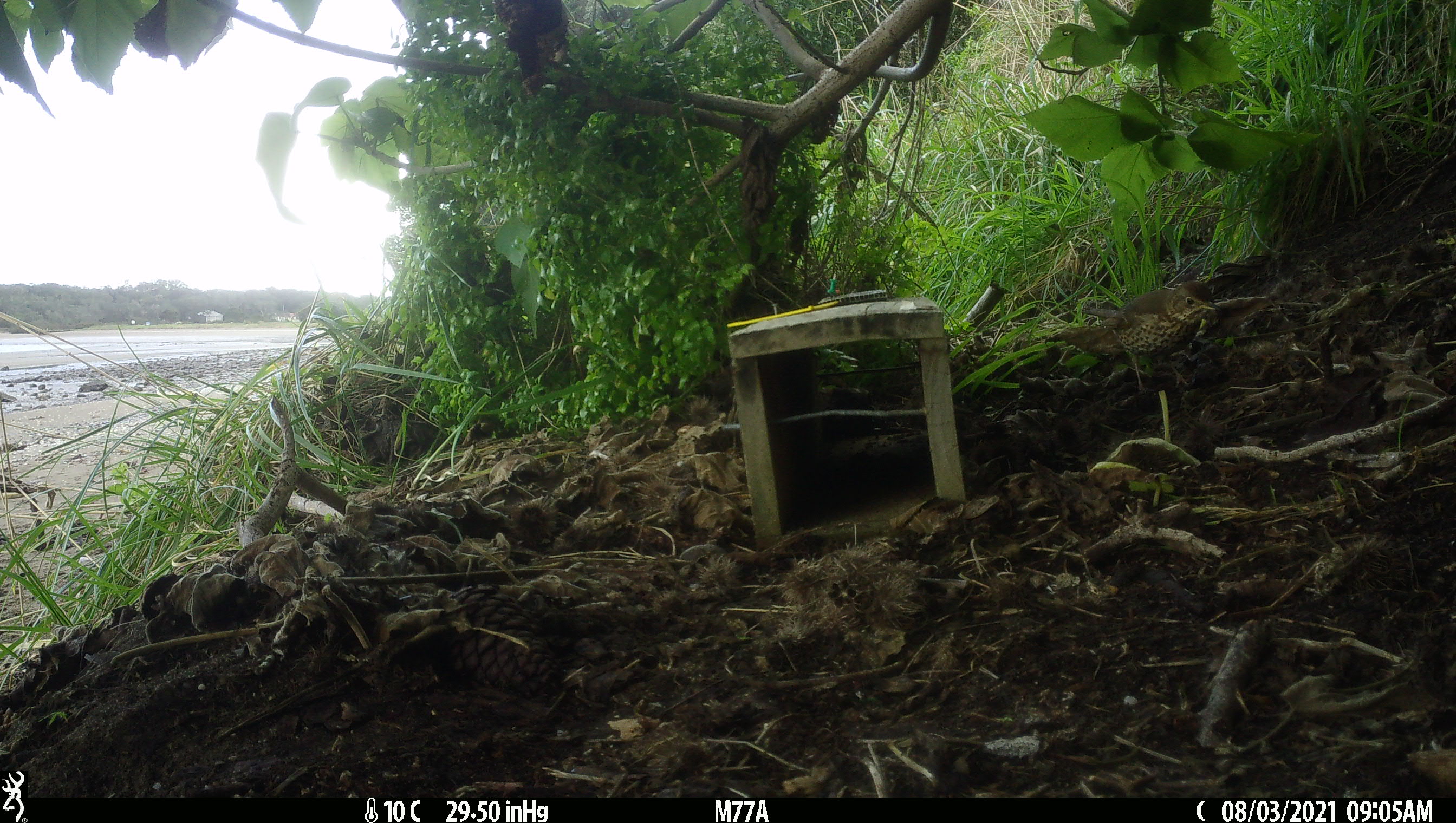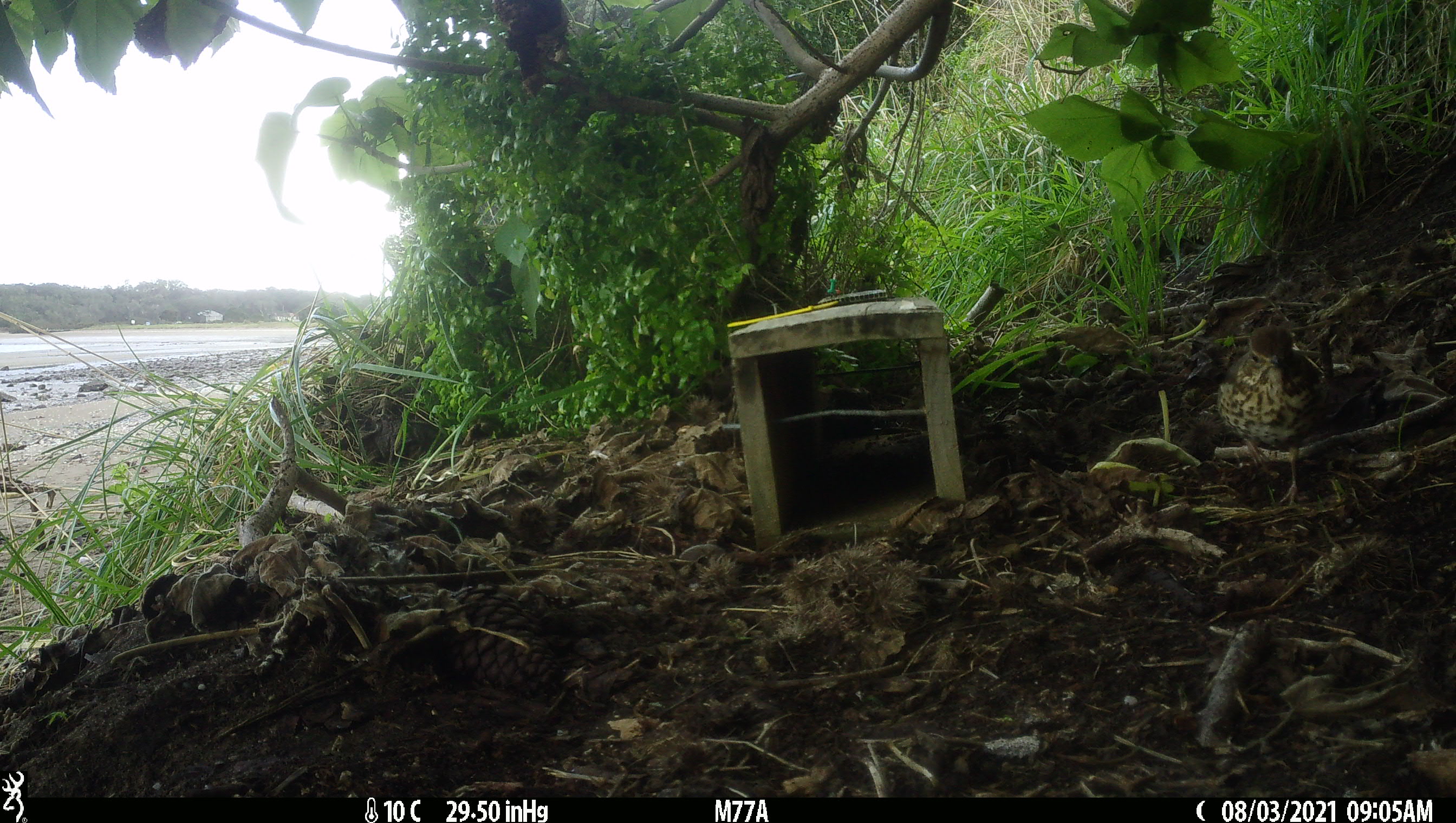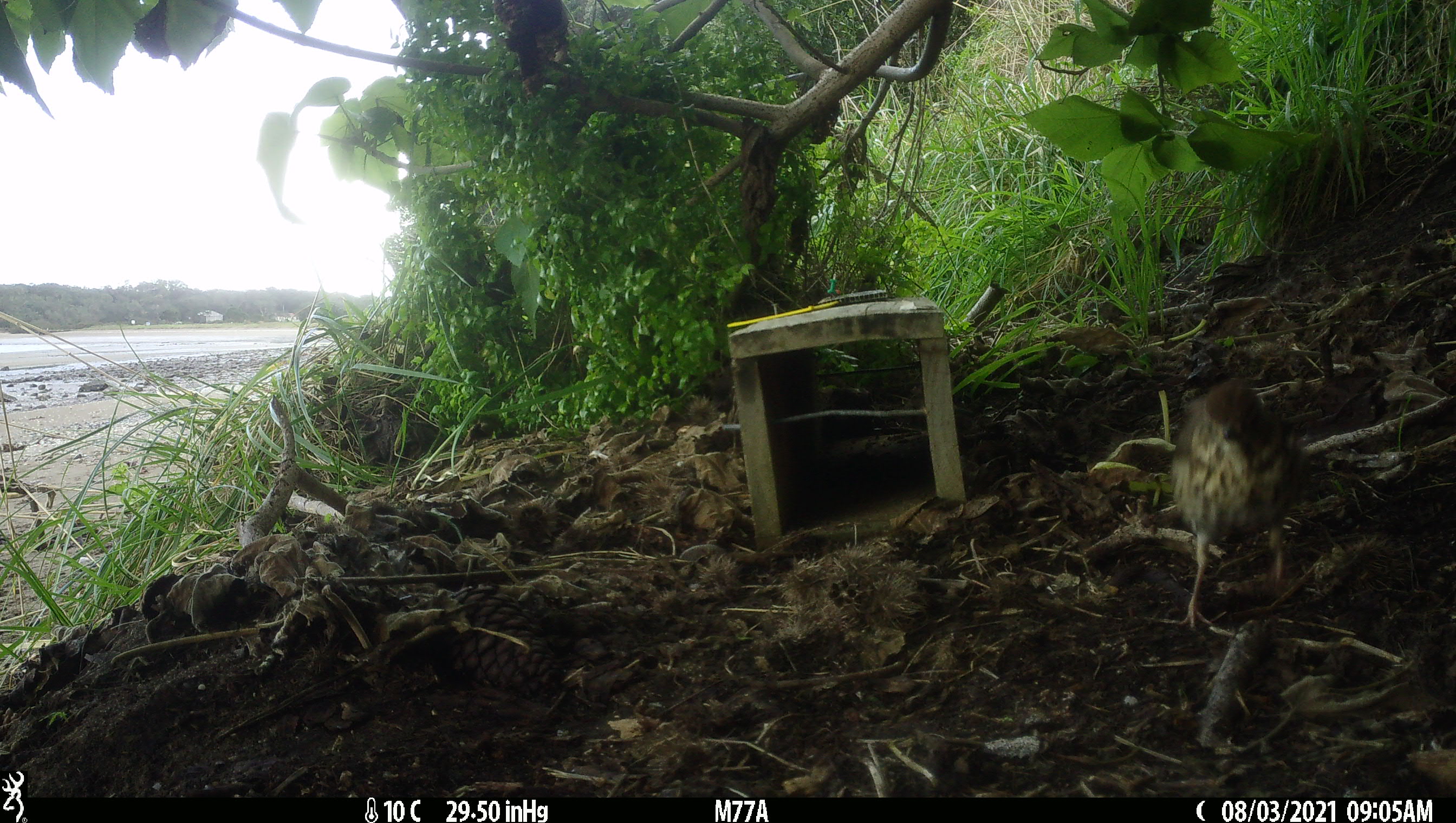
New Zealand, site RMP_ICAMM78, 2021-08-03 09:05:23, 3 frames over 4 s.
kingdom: Animalia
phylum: Chordata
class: Aves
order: Passeriformes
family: Turdidae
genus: Turdus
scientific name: Turdus philomelos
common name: song thrush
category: thrush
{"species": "thrush (song thrush) (Turdus philomelos)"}